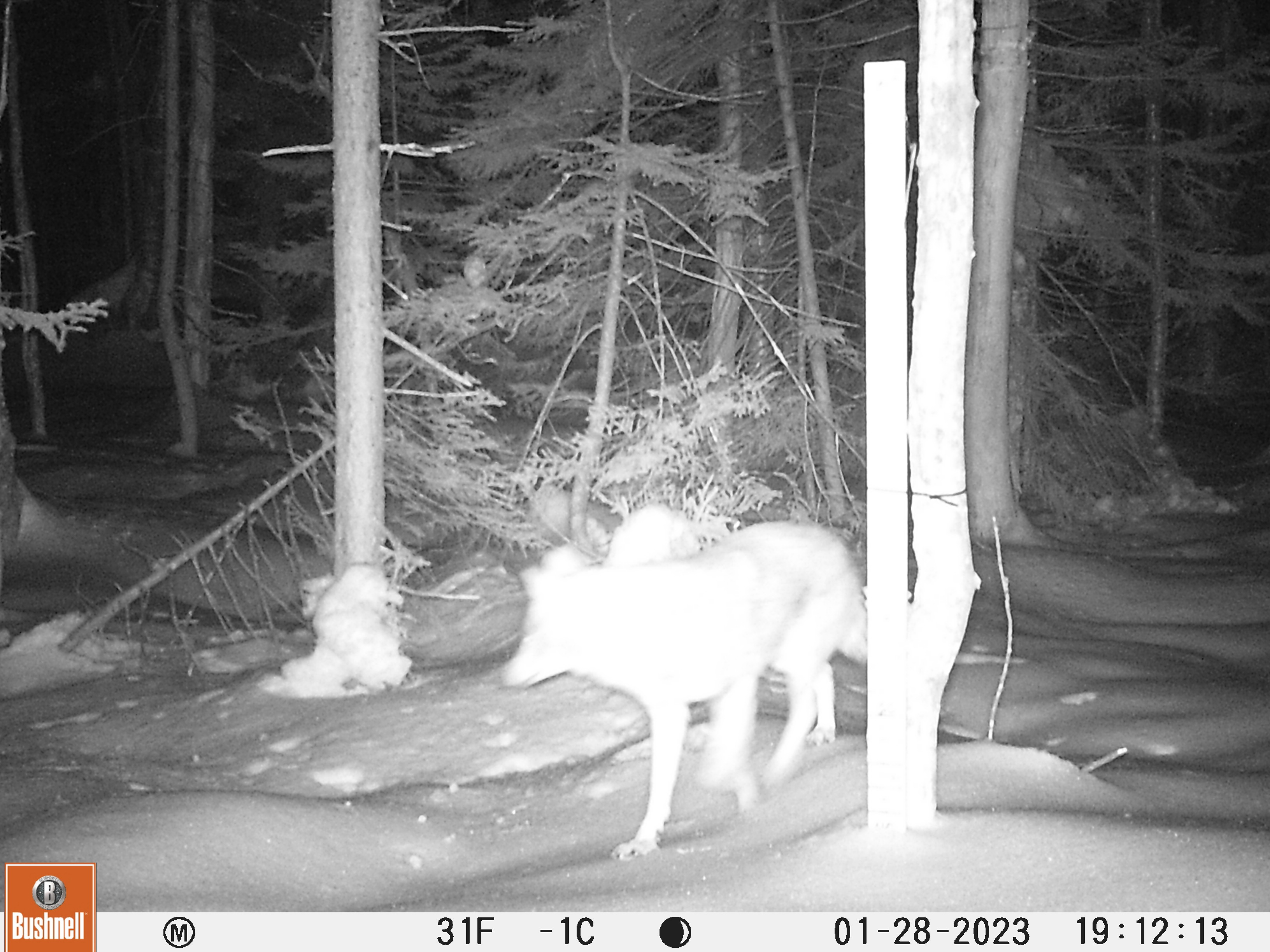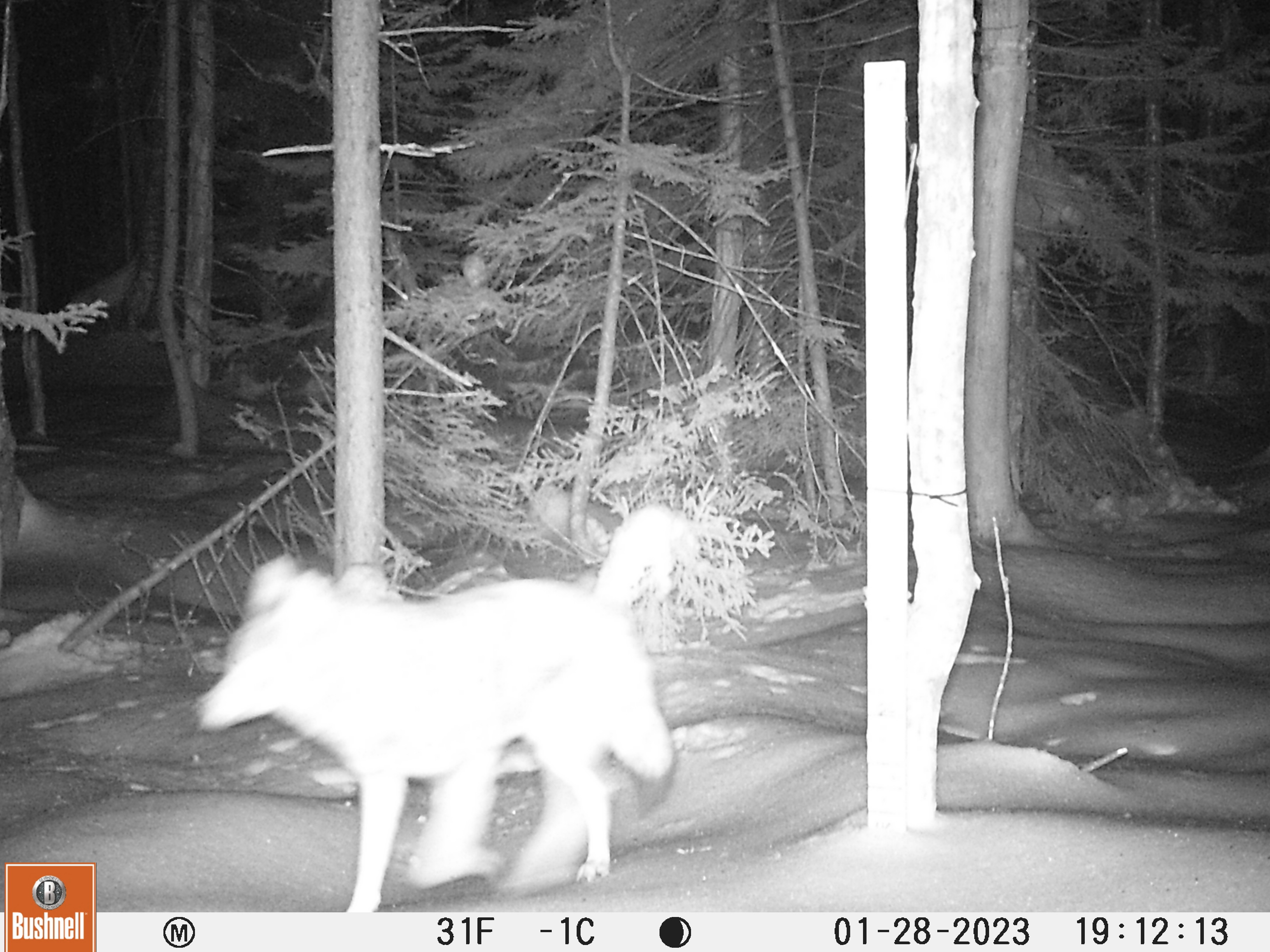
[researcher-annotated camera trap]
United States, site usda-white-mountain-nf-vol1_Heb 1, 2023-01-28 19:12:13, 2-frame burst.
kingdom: Animalia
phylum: Chordata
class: Mammalia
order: Carnivora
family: Canidae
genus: Canis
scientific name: Canis latrans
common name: coyote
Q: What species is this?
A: Coyote (Canis latrans).